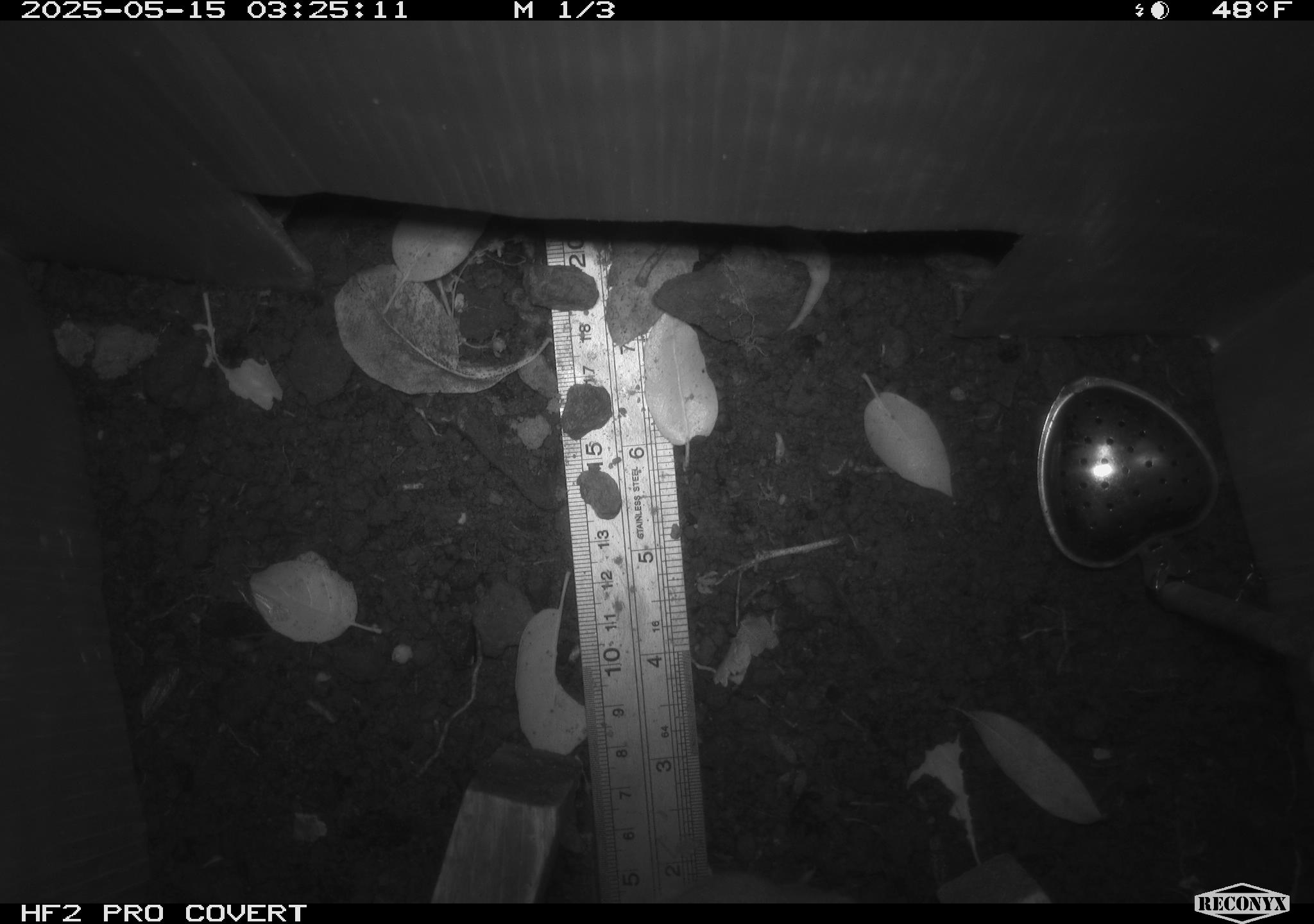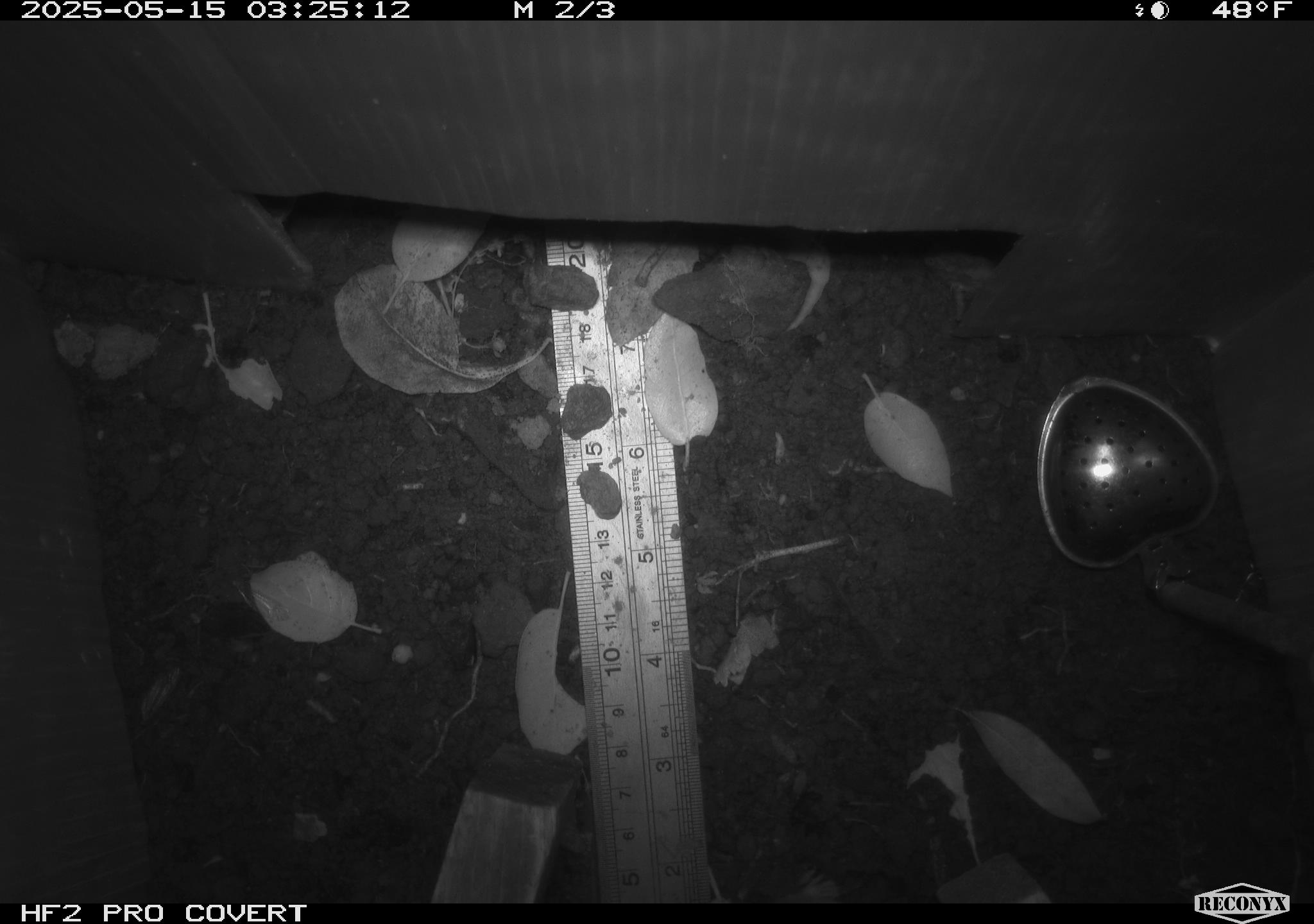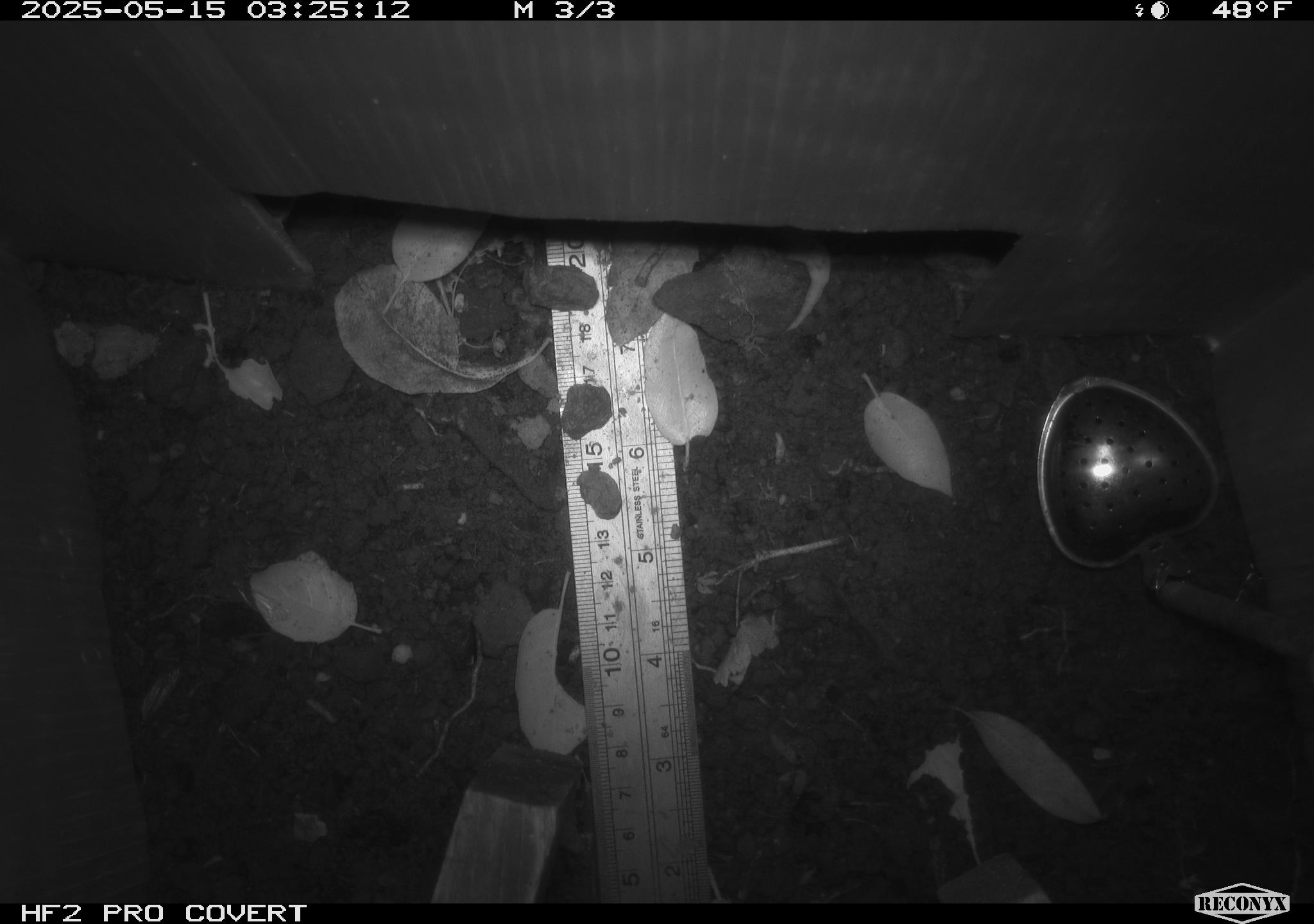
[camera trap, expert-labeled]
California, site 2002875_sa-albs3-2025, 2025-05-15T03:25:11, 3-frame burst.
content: unidentified animal